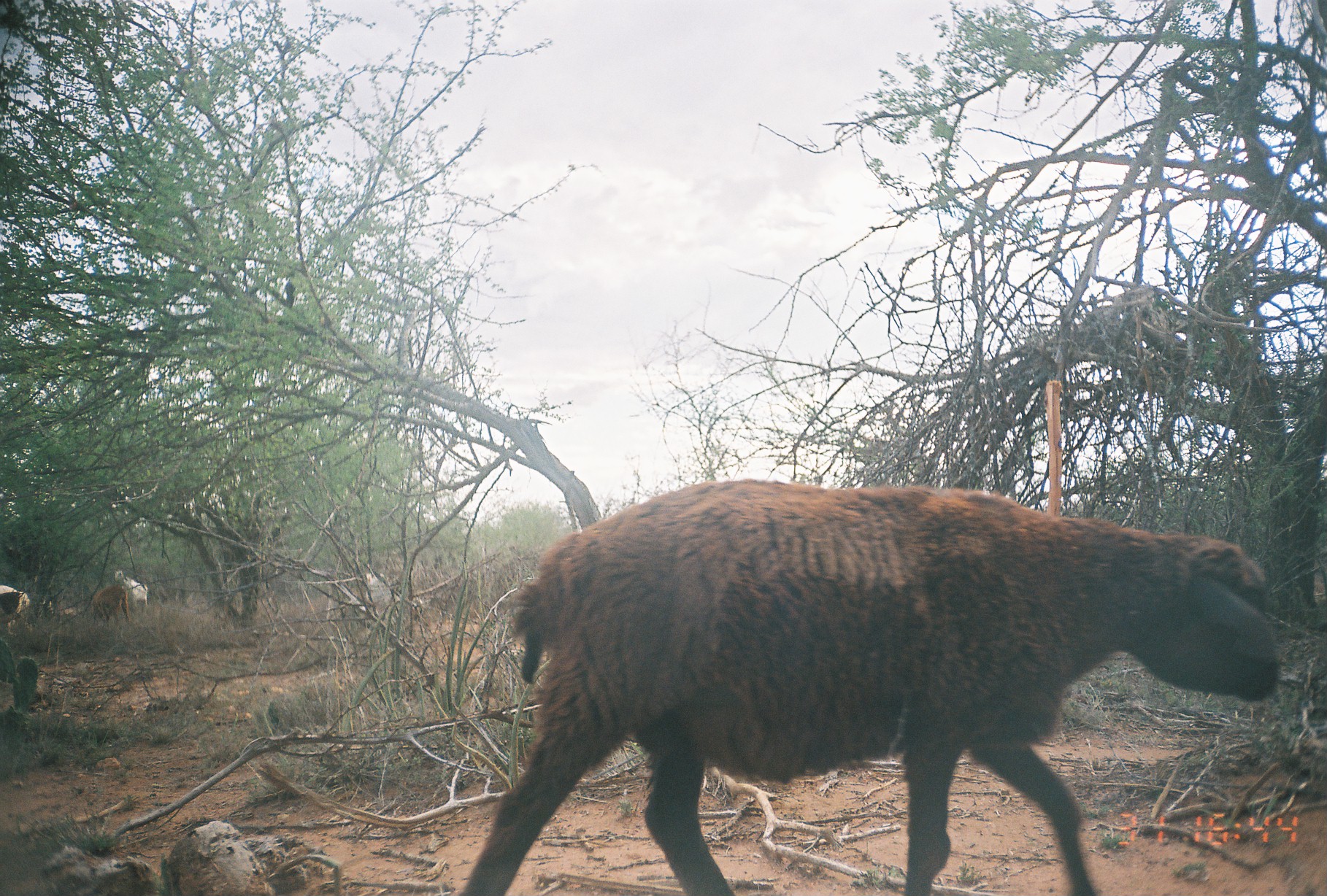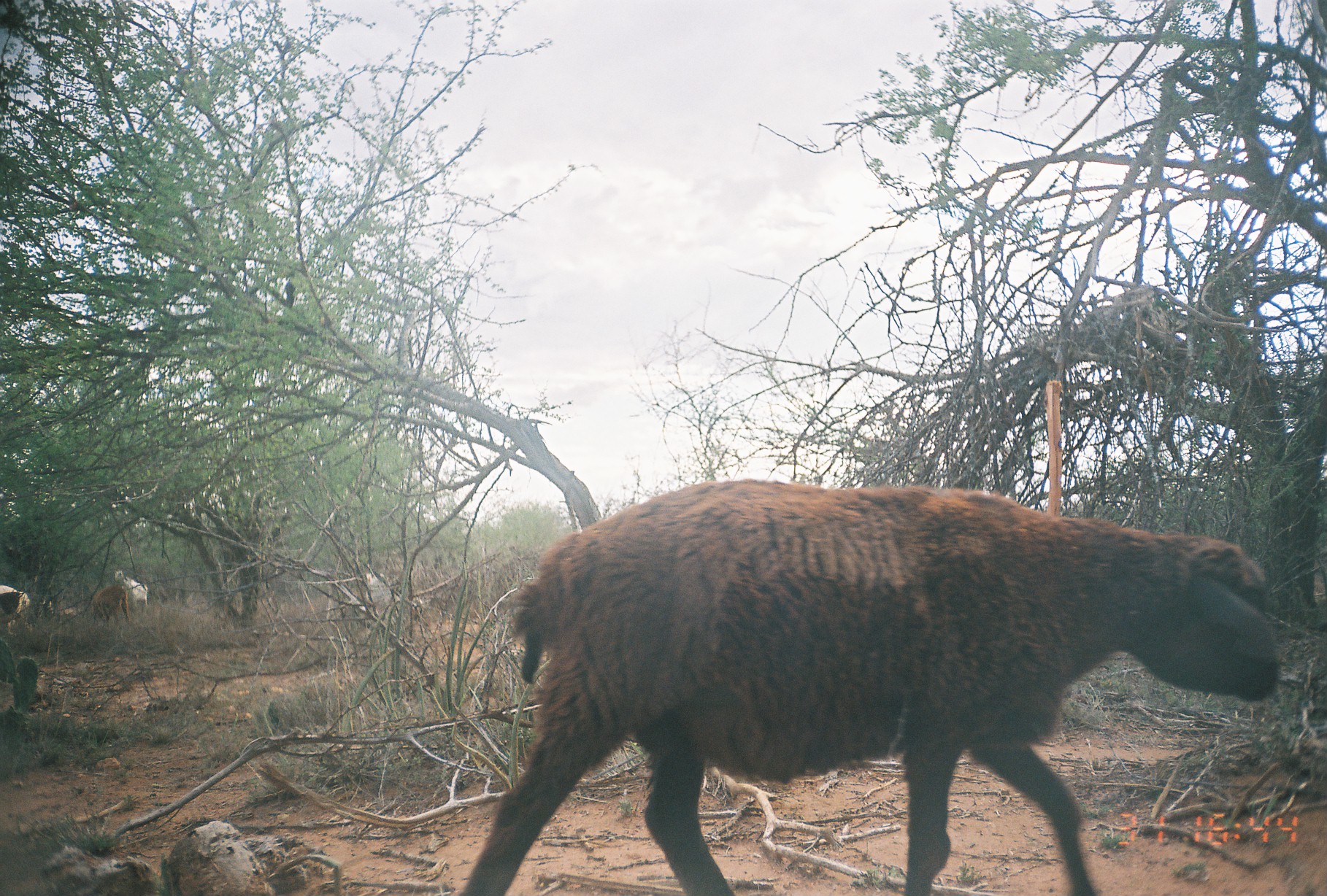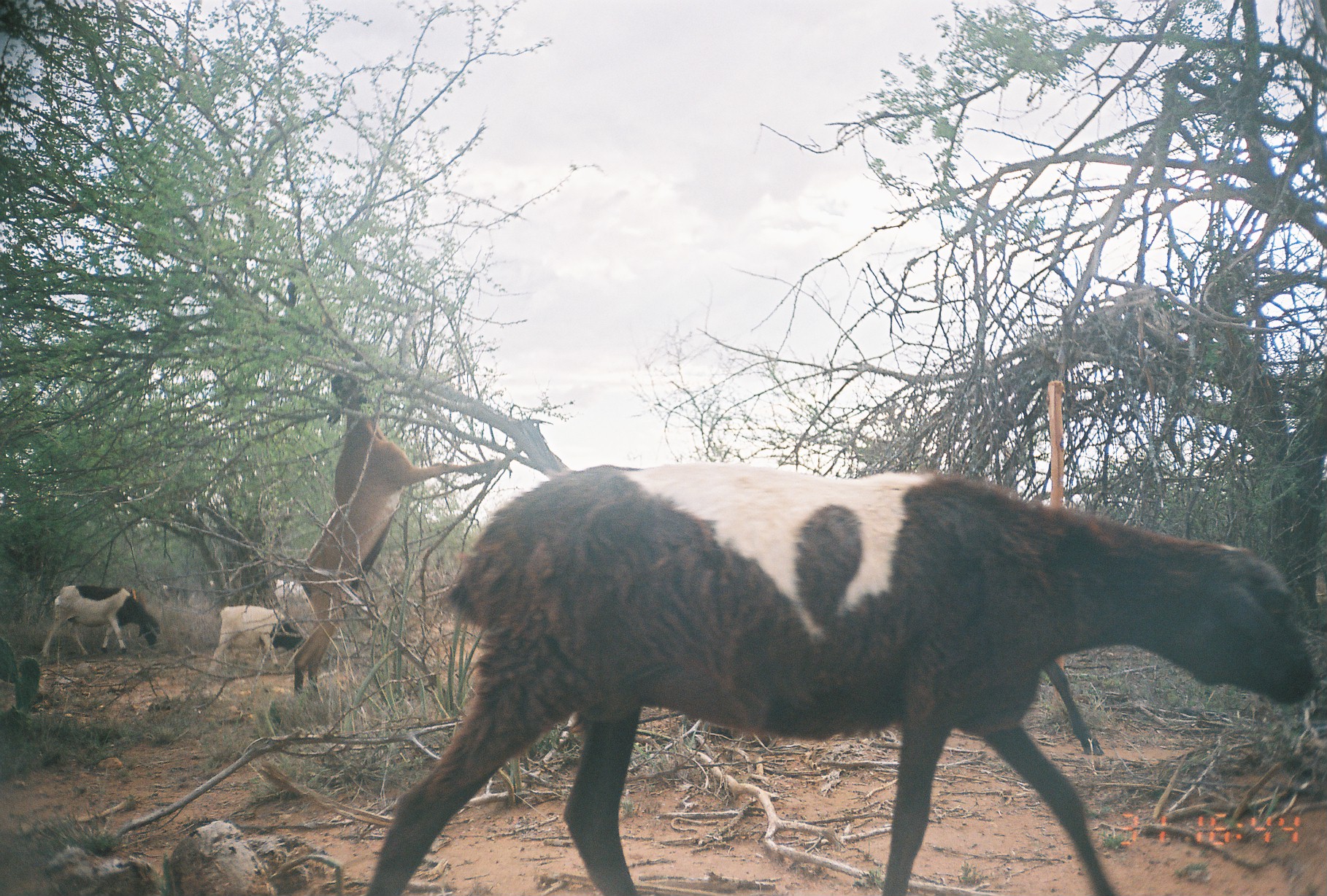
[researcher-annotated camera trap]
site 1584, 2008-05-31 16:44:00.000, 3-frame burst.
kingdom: Animalia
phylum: Chordata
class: Mammalia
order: Artiodactyla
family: Bovidae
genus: Capra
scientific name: Capra aegagrus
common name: wild goat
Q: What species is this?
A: Capra aegagrus (wild goat).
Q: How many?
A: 5.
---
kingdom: Animalia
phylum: Chordata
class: Mammalia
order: Artiodactyla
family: Bovidae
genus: Ovis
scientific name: Ovis aries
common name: domestic sheep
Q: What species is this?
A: Ovis aries (domestic sheep).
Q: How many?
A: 1.